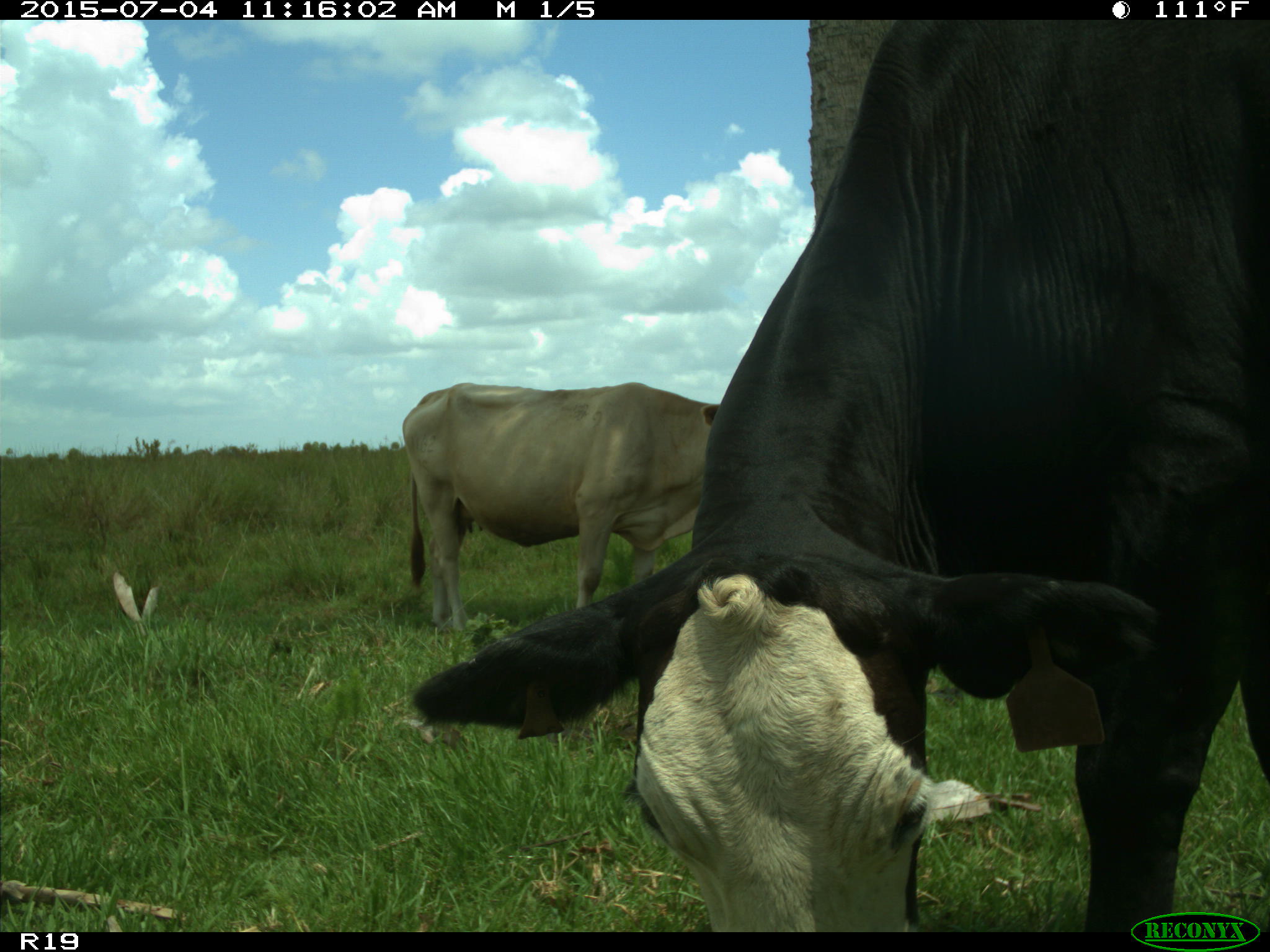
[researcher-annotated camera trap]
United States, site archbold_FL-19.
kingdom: Animalia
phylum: Chordata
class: Mammalia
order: Artiodactyla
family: Bovidae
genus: Bos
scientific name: Bos taurus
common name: domestic cow